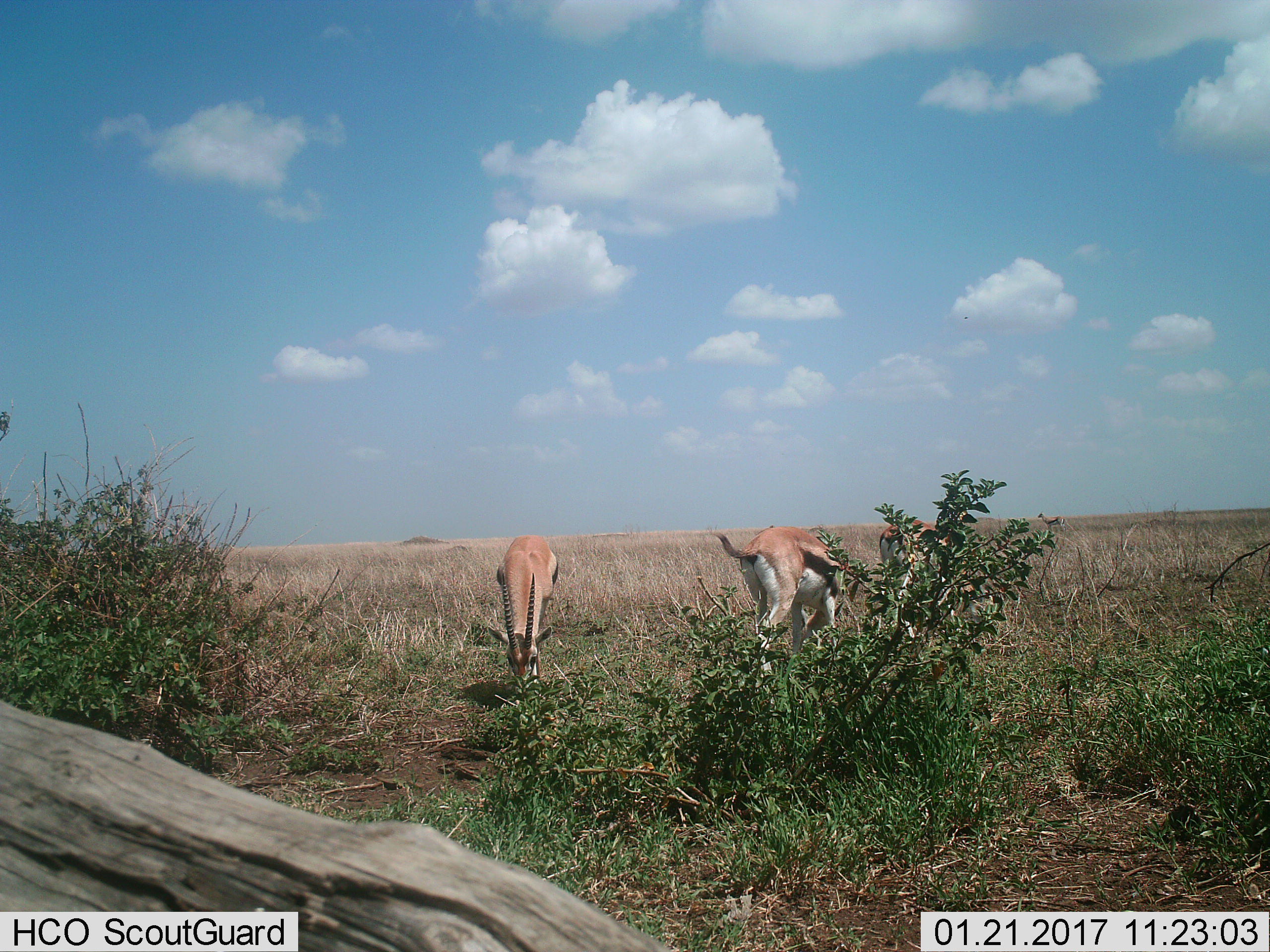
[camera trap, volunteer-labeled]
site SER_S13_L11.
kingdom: Animalia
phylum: Chordata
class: Mammalia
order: Artiodactyla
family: Bovidae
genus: Eudorcas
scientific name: Eudorcas thomsonii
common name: thomson's gazelle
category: gazellethomsons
Gazellethomsons (thomson's gazelle) (Eudorcas thomsonii), count 2. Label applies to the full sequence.